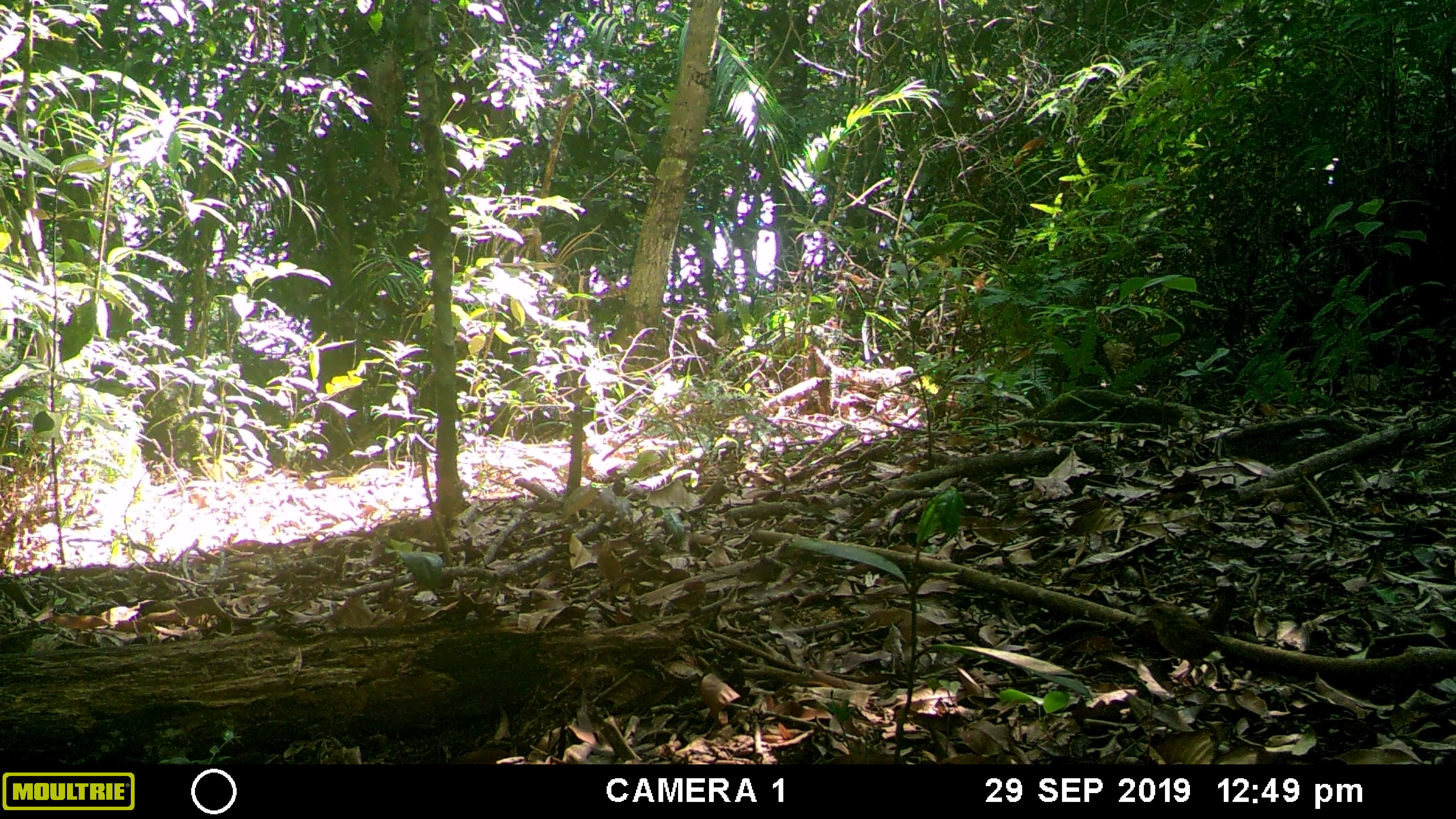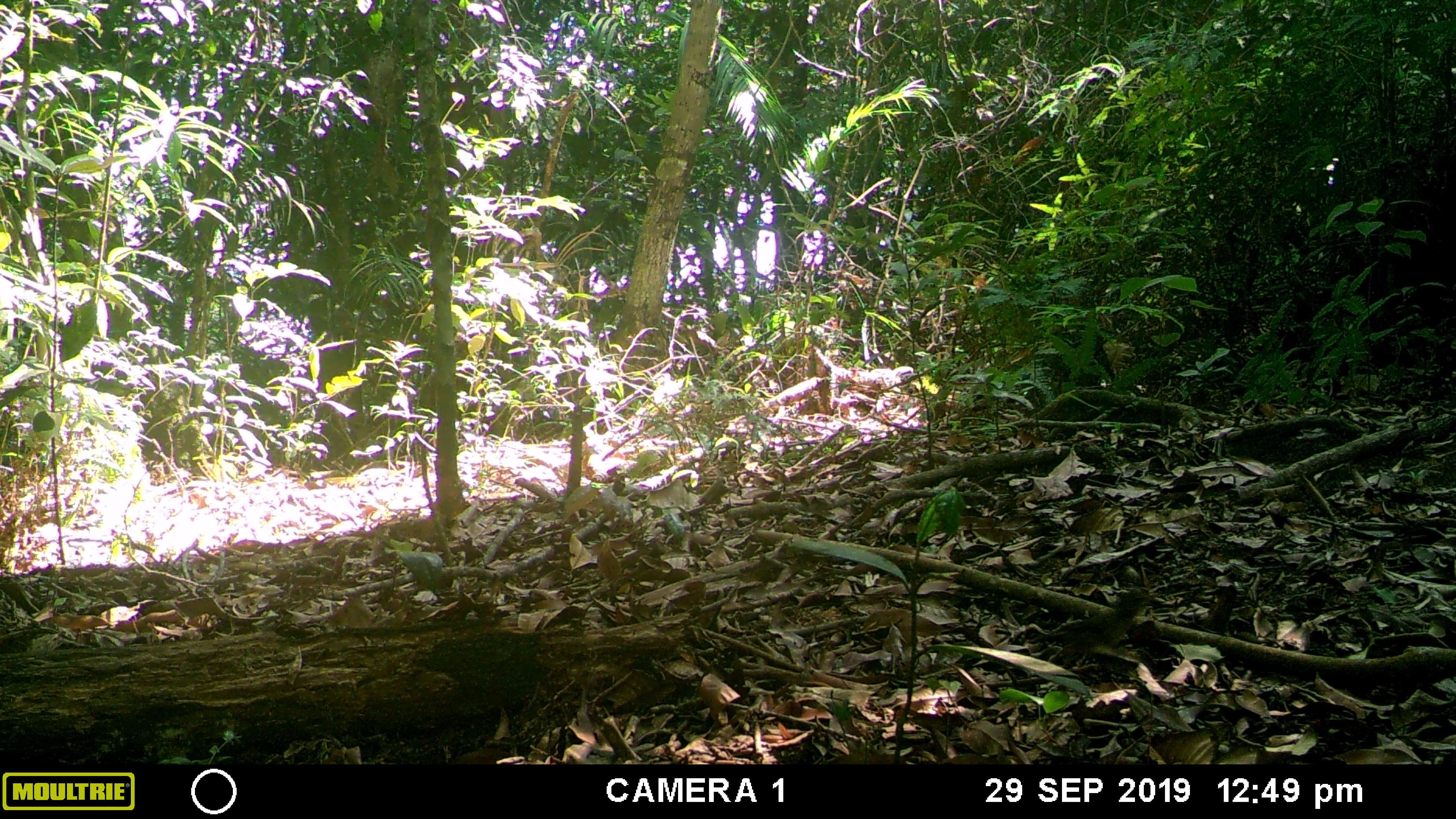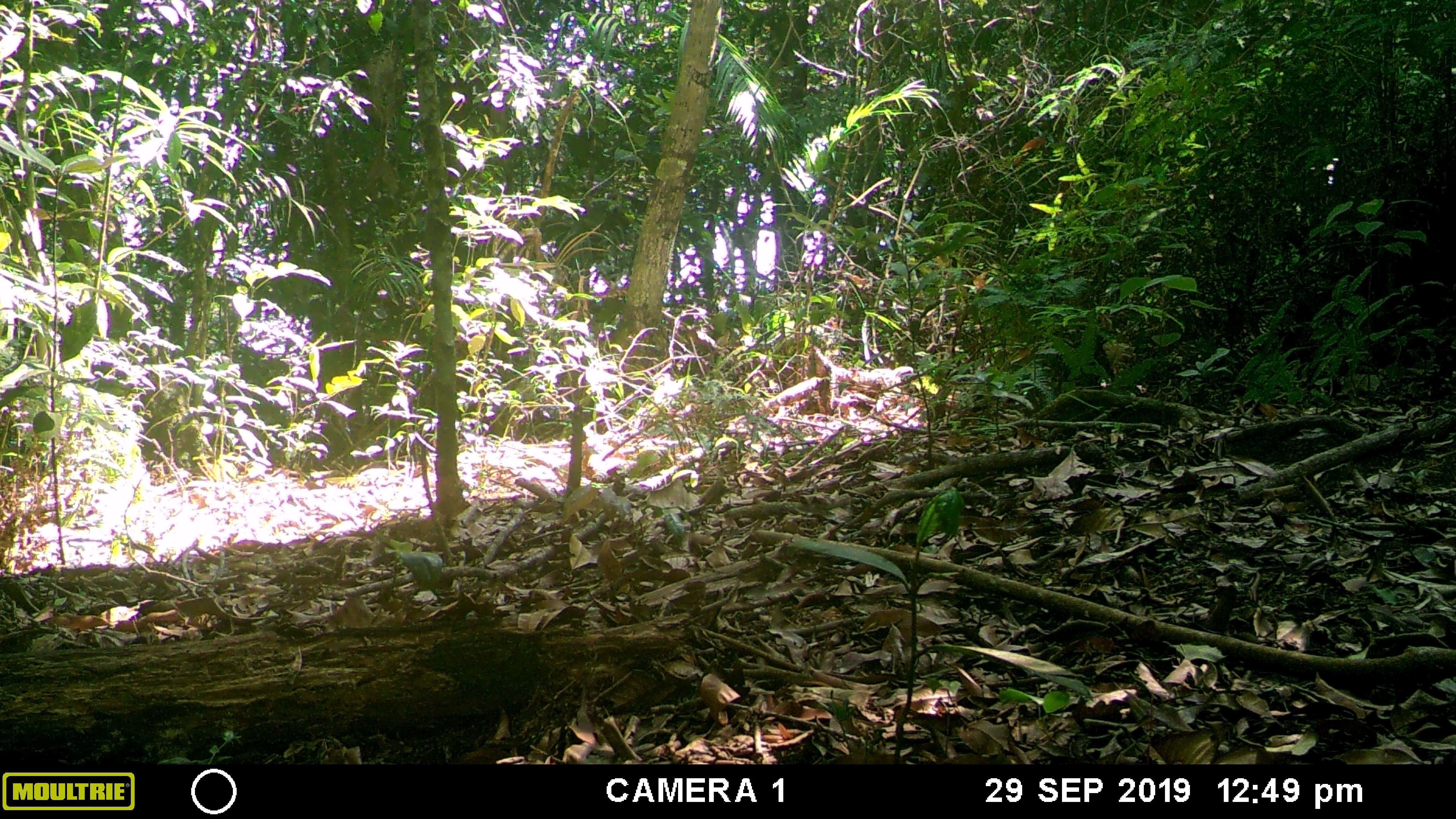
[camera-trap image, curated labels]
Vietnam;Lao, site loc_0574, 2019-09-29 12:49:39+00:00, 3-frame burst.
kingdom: Animalia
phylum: Chordata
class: Aves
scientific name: Aves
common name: bird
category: unidentified bird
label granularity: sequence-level